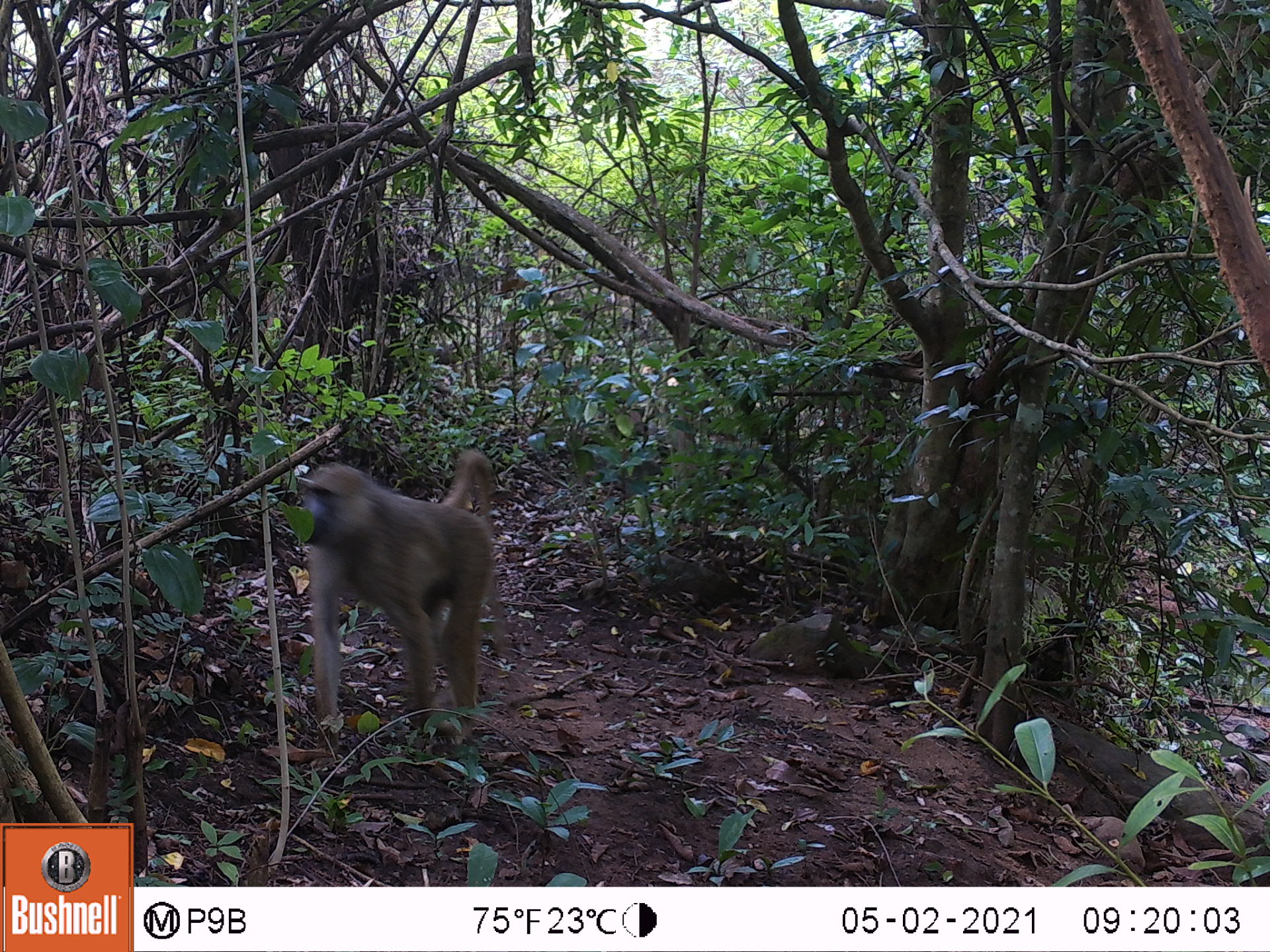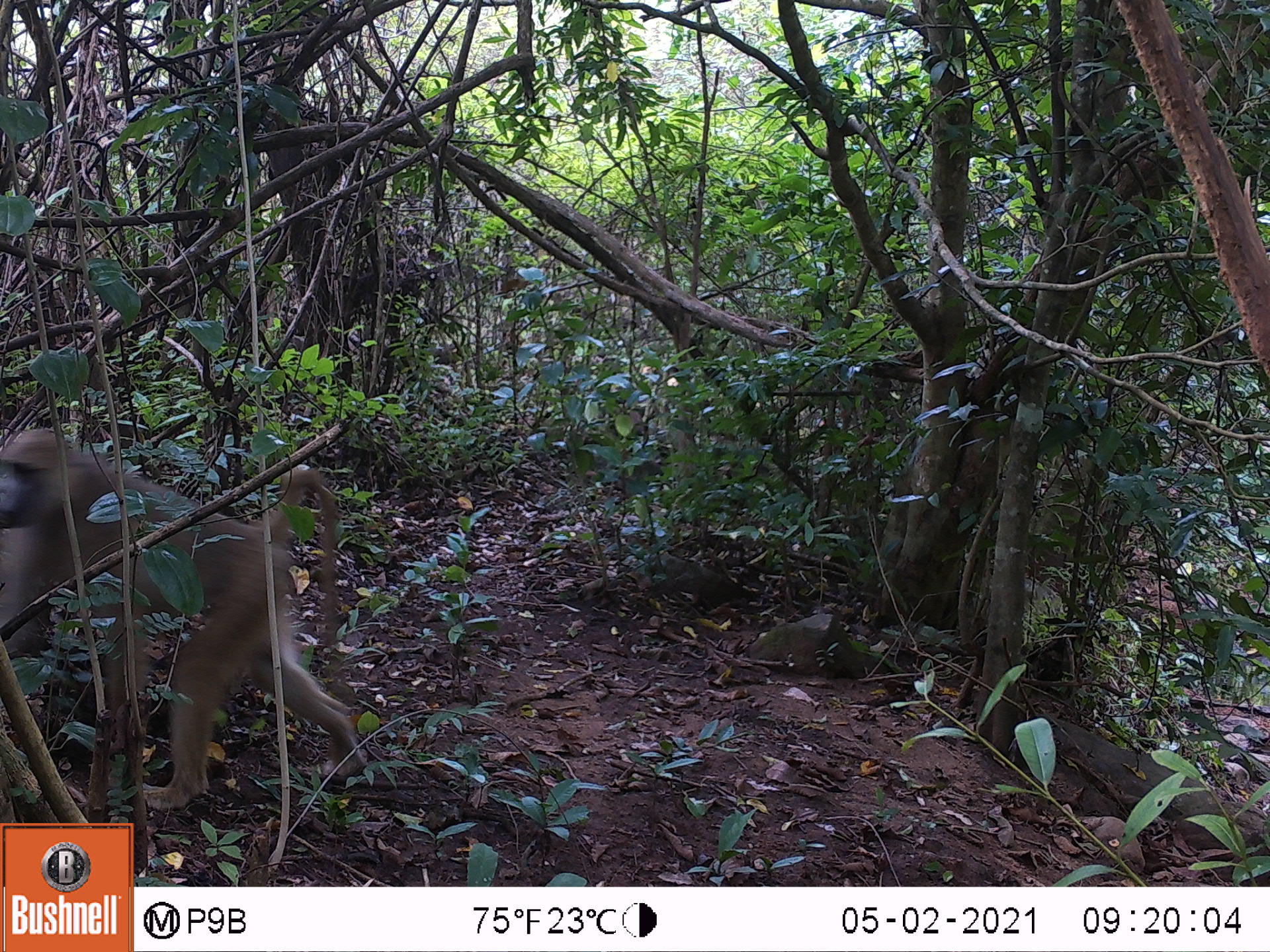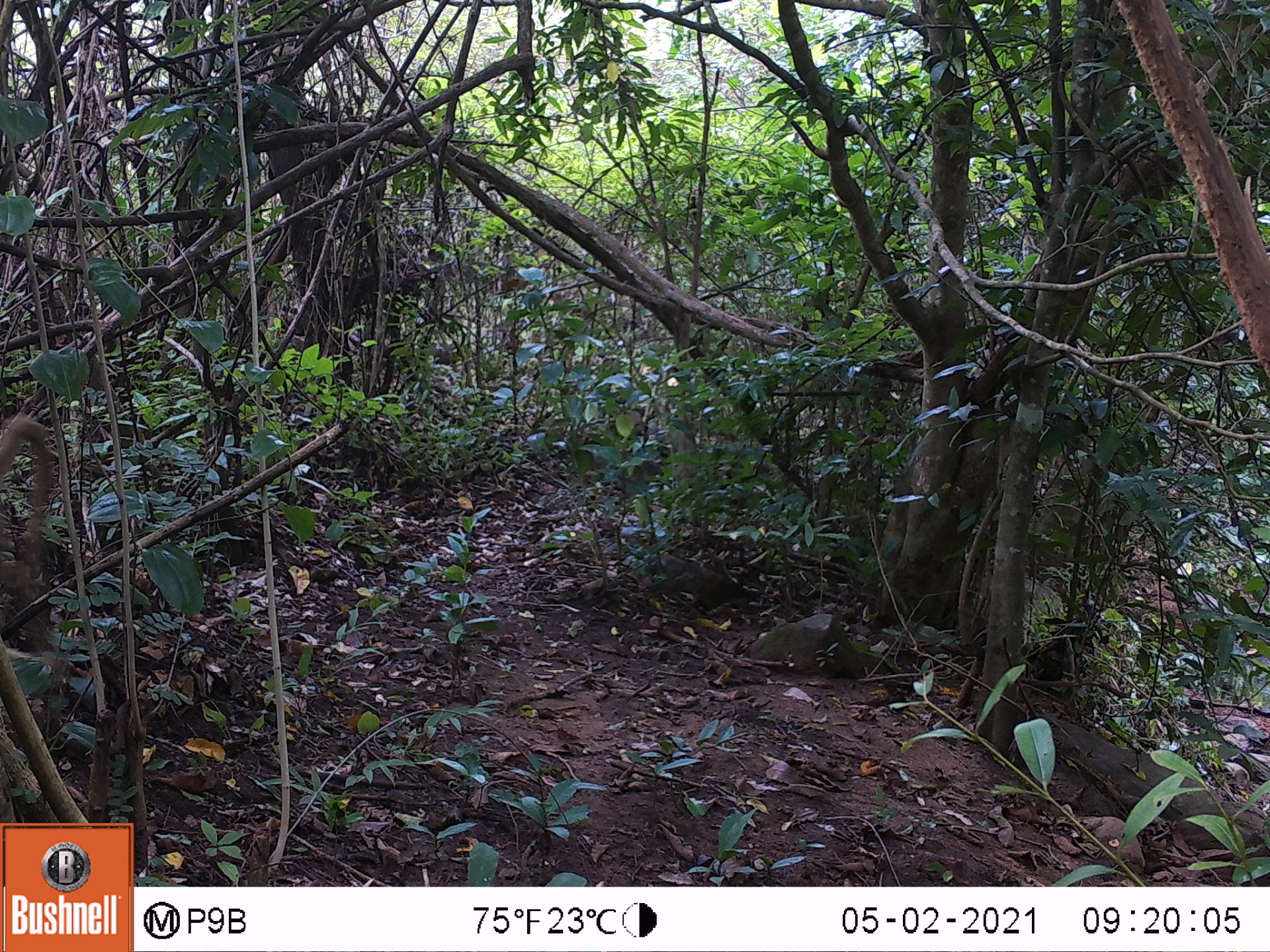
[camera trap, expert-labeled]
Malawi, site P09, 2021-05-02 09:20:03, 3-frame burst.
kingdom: Animalia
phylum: Chordata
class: Mammalia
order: Primates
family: Cercopithecidae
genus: Papio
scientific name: Papio cynocephalus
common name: yellow baboon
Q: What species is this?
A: Yellow baboon (Papio cynocephalus).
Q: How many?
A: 1.